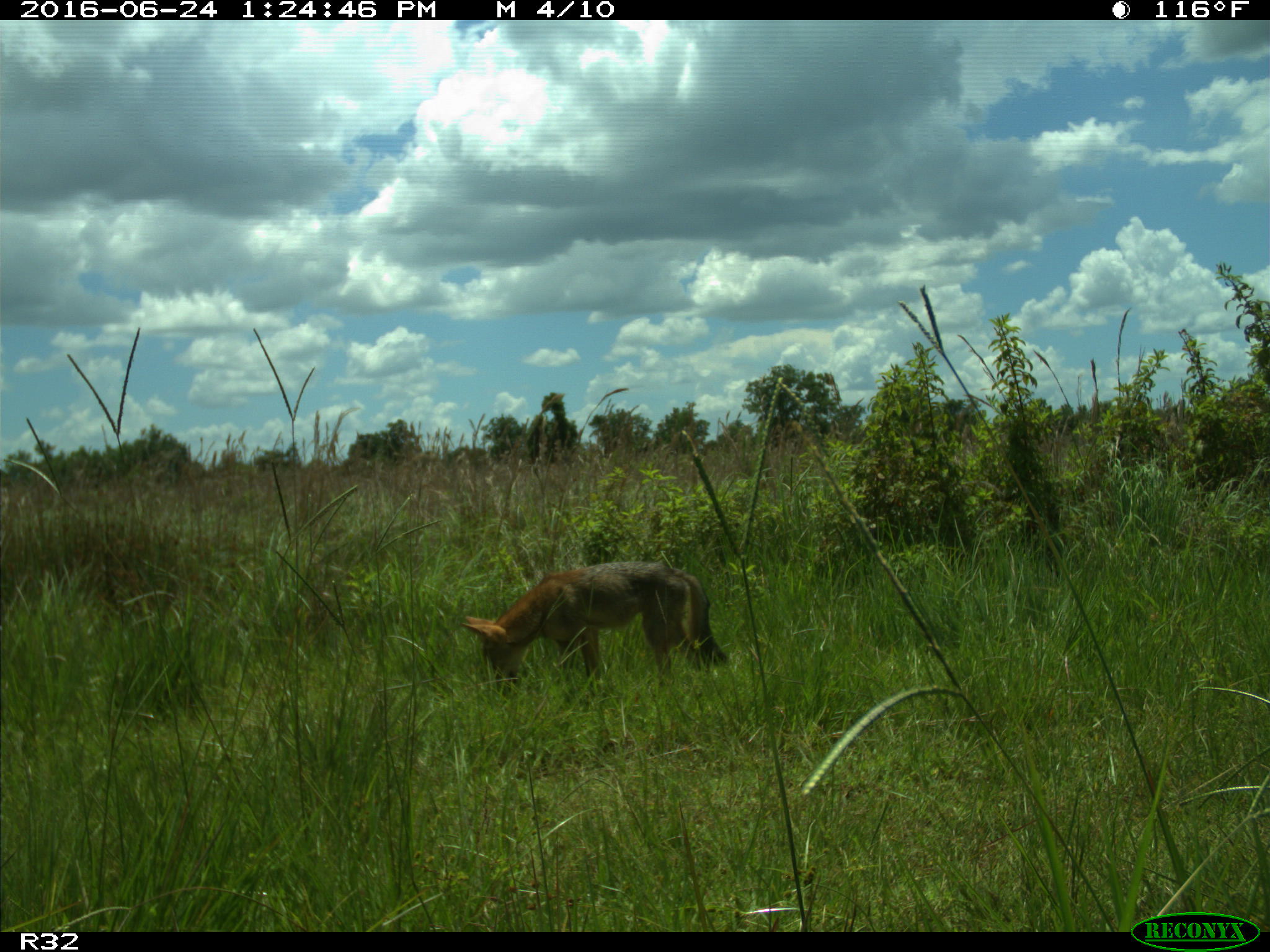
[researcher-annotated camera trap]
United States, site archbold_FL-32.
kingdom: Animalia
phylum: Chordata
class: Mammalia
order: Carnivora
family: Canidae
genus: Canis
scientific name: Canis latrans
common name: coyote